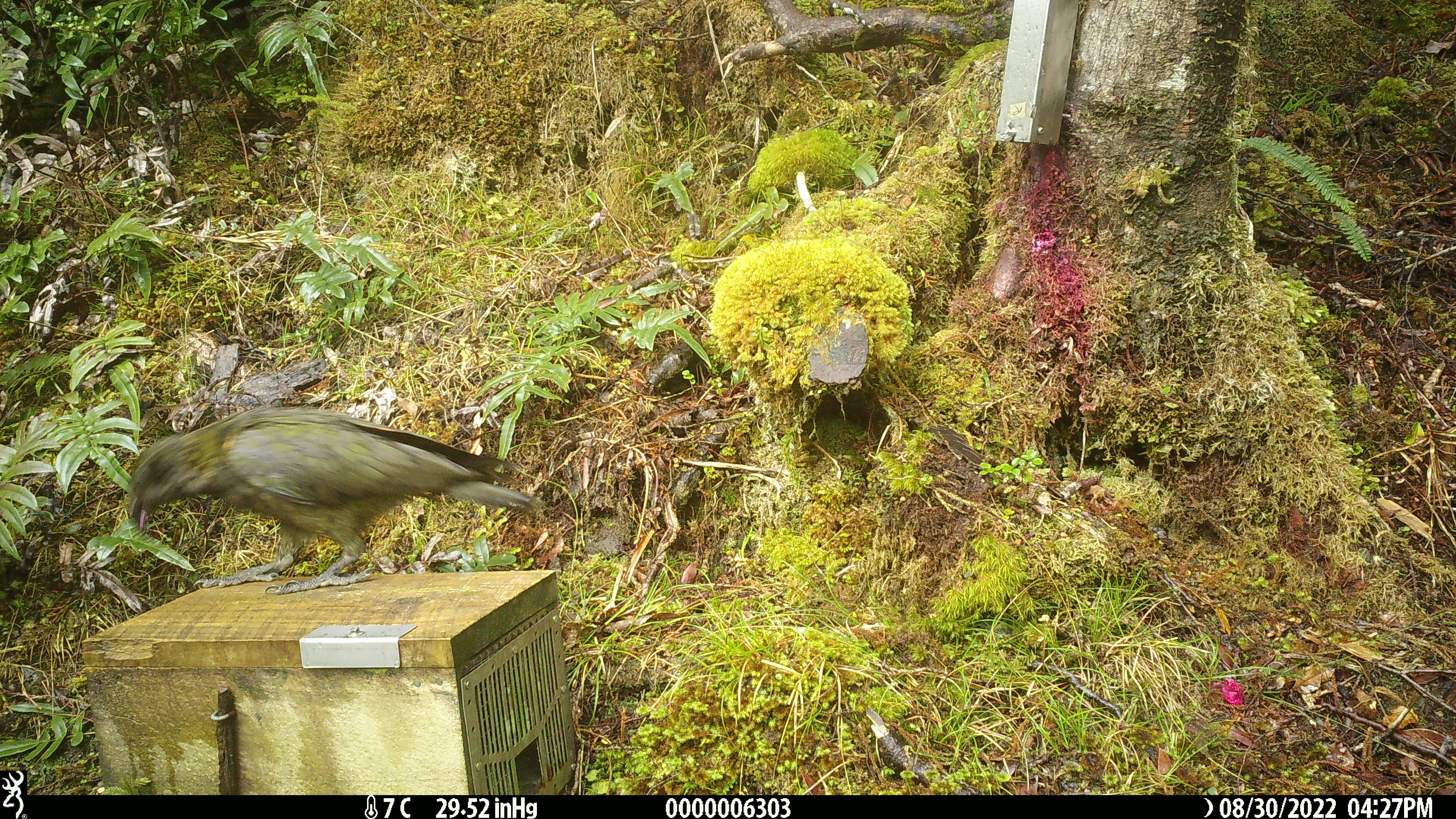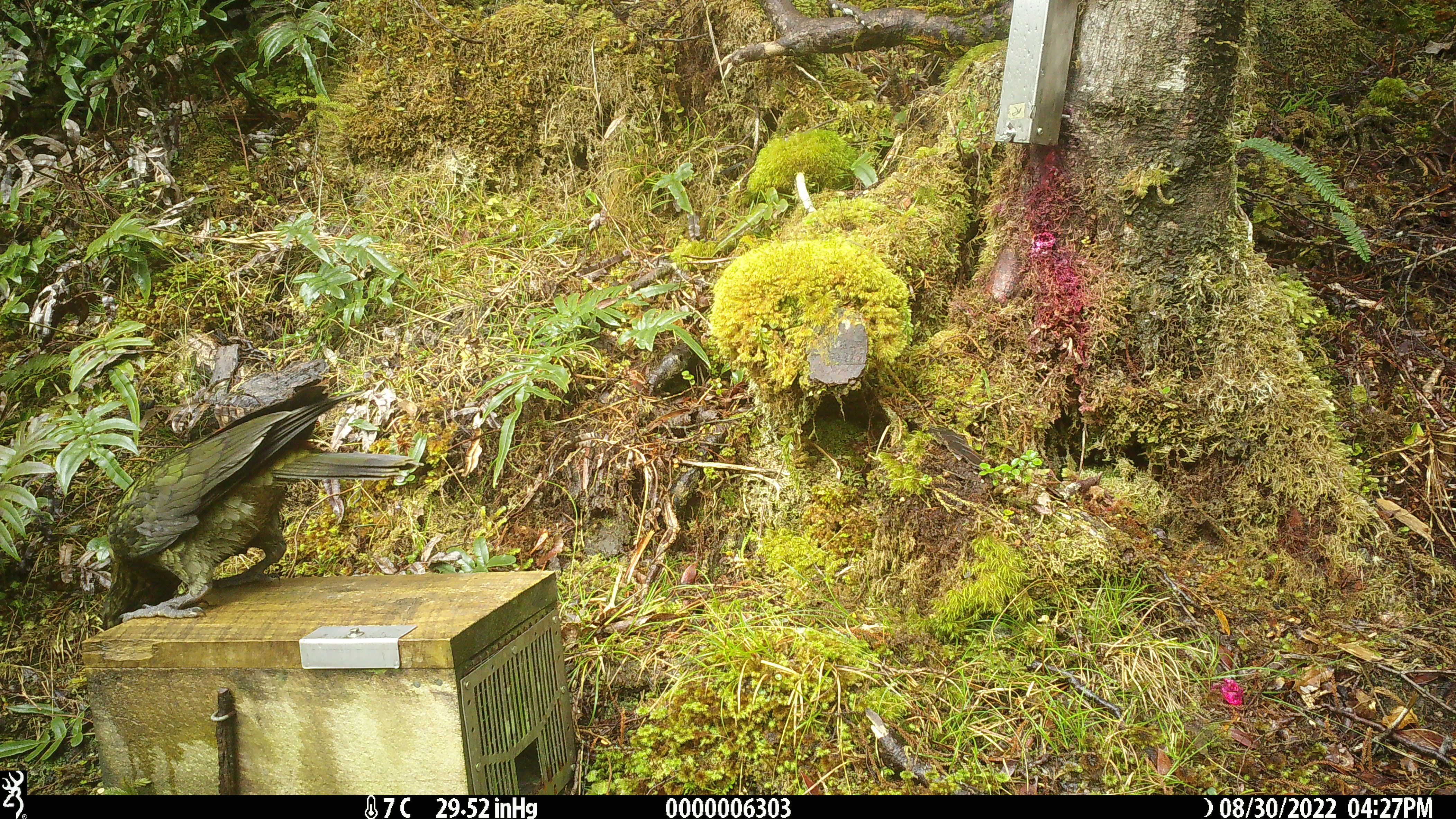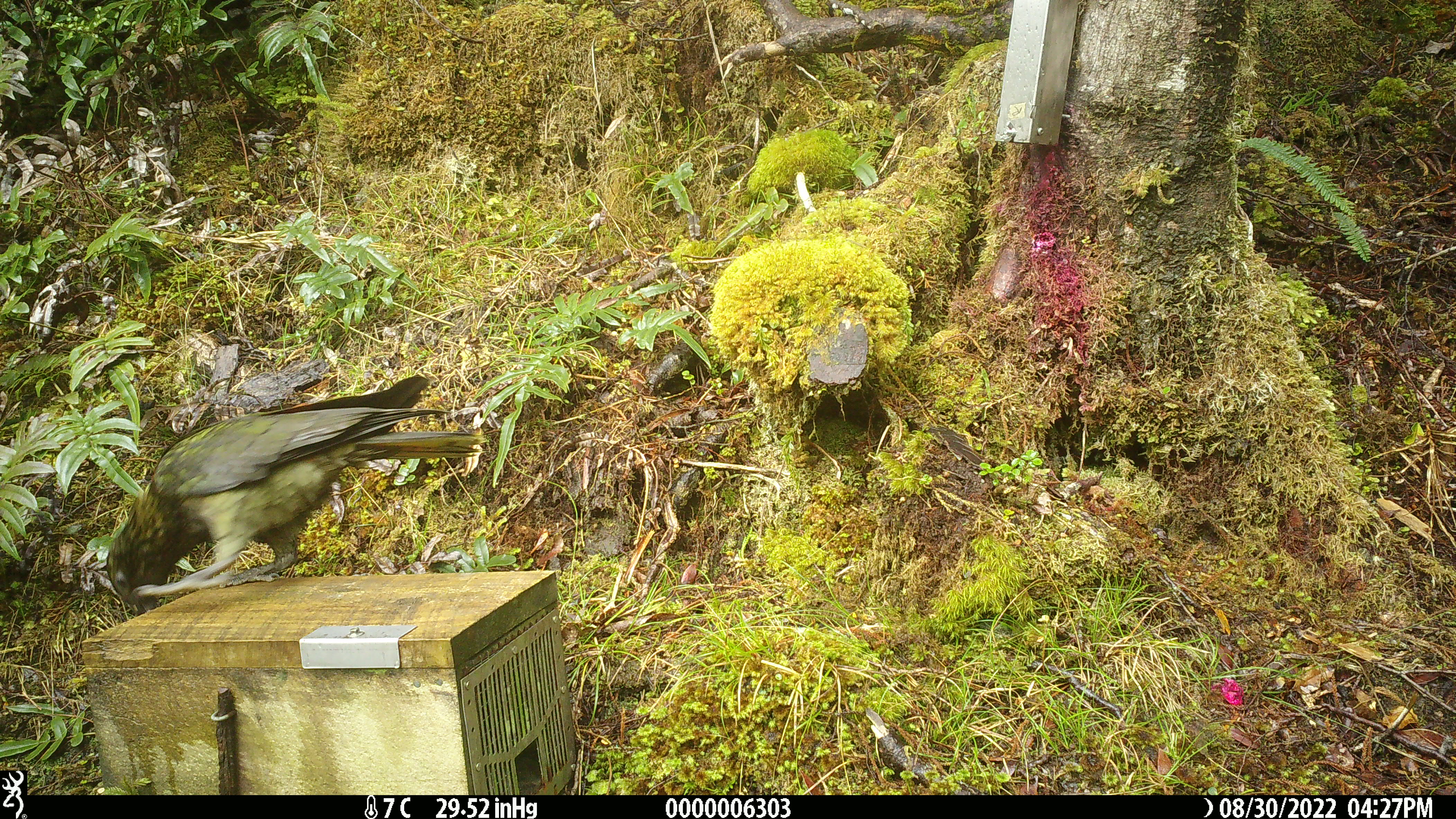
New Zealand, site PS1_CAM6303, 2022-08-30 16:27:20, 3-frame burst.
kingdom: Animalia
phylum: Chordata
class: Aves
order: Psittaciformes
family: Strigopidae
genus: Nestor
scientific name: Nestor notabilis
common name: kea